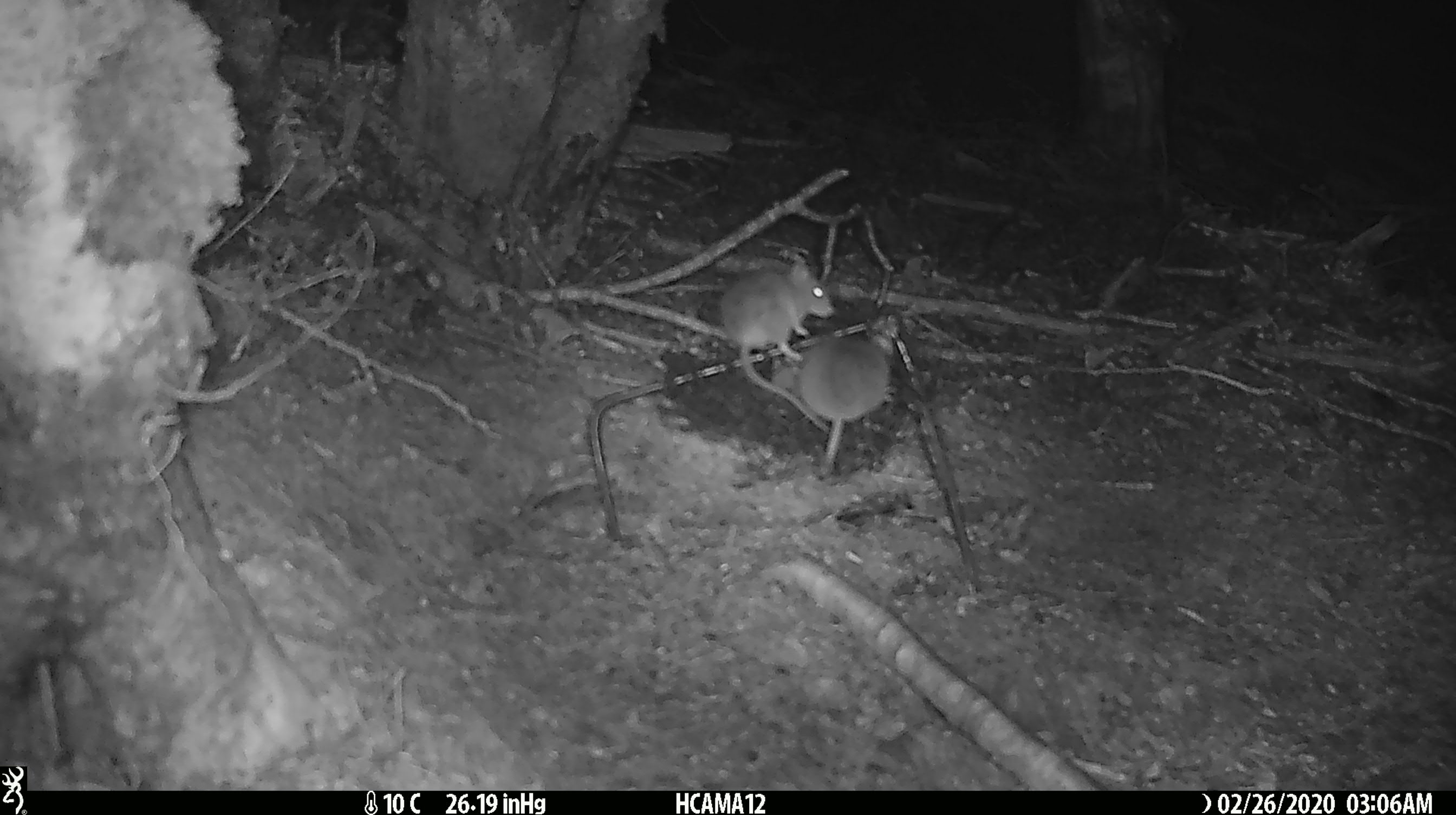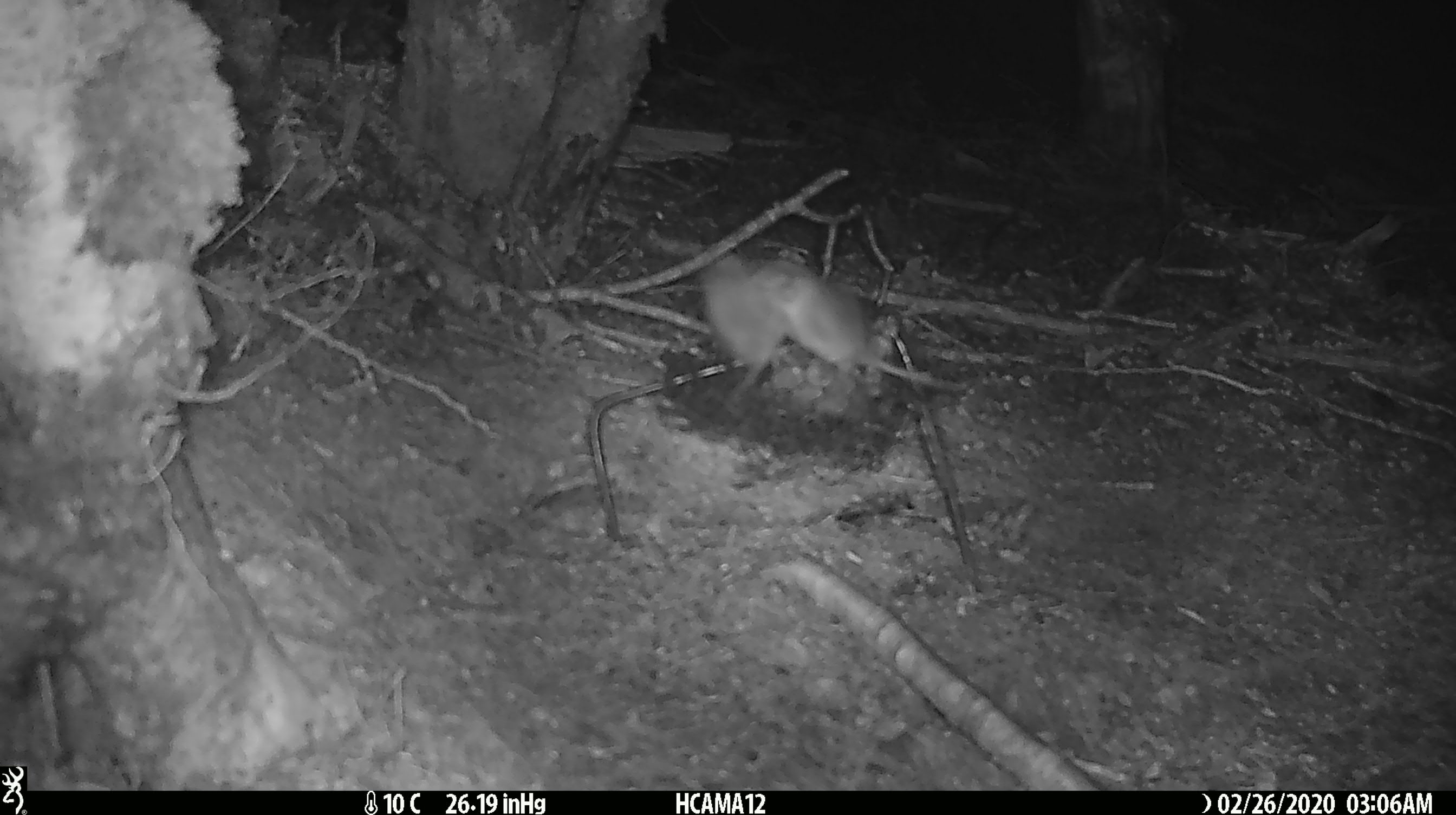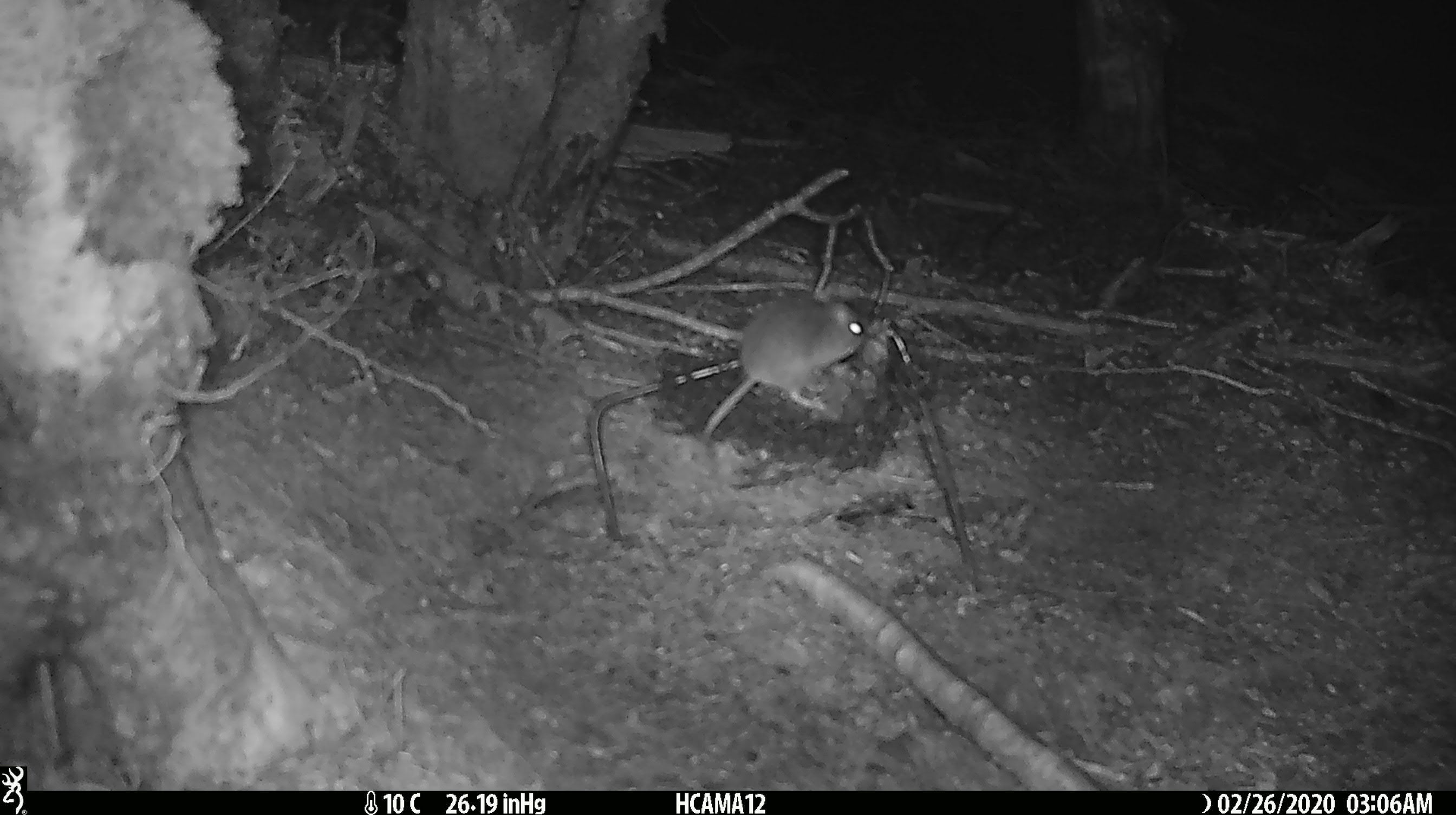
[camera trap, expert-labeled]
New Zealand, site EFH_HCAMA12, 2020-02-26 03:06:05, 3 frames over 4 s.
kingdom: Animalia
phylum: Chordata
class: Mammalia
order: Rodentia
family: Muridae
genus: Mus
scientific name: Mus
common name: mouse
Mouse (Mus).